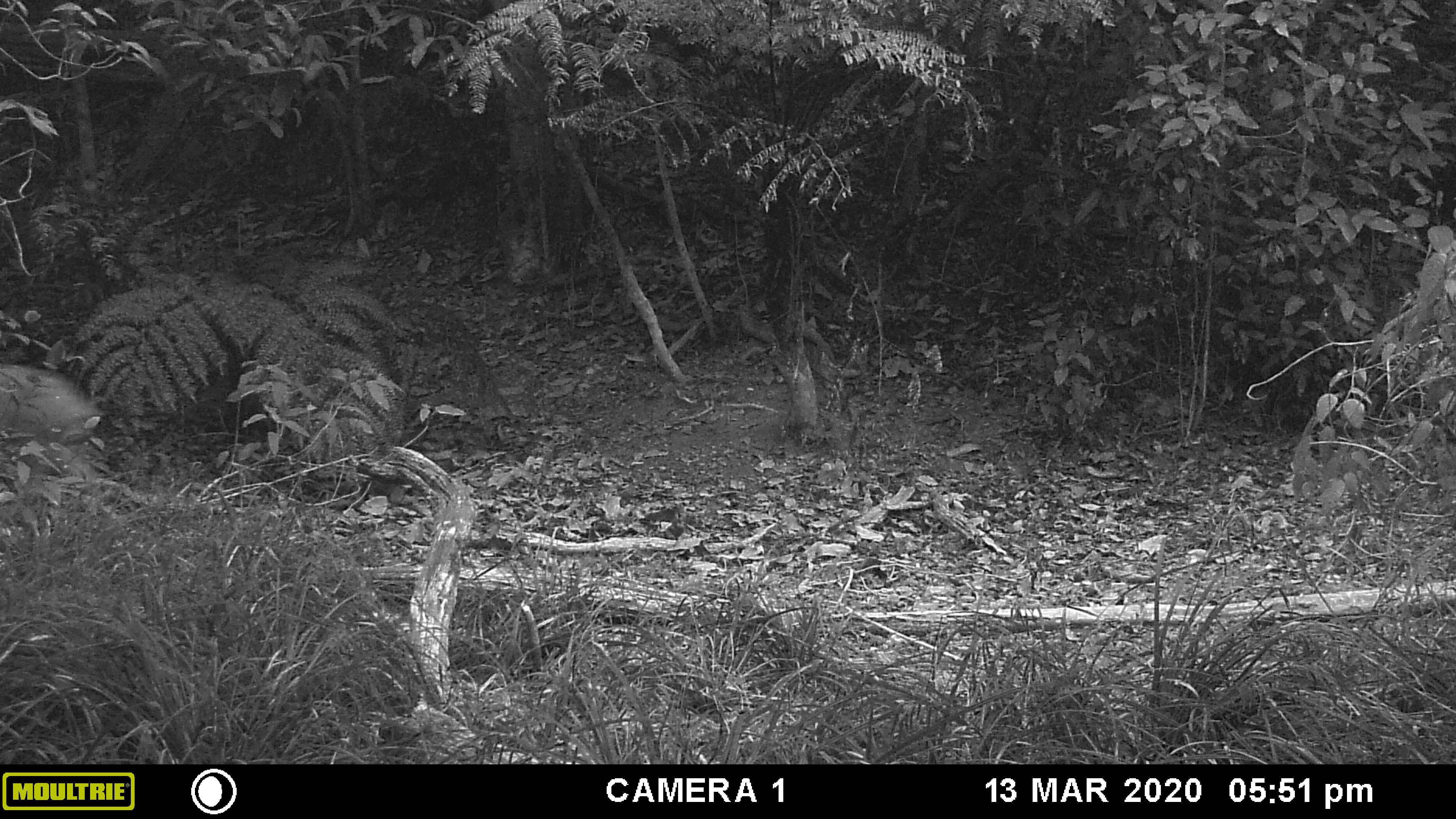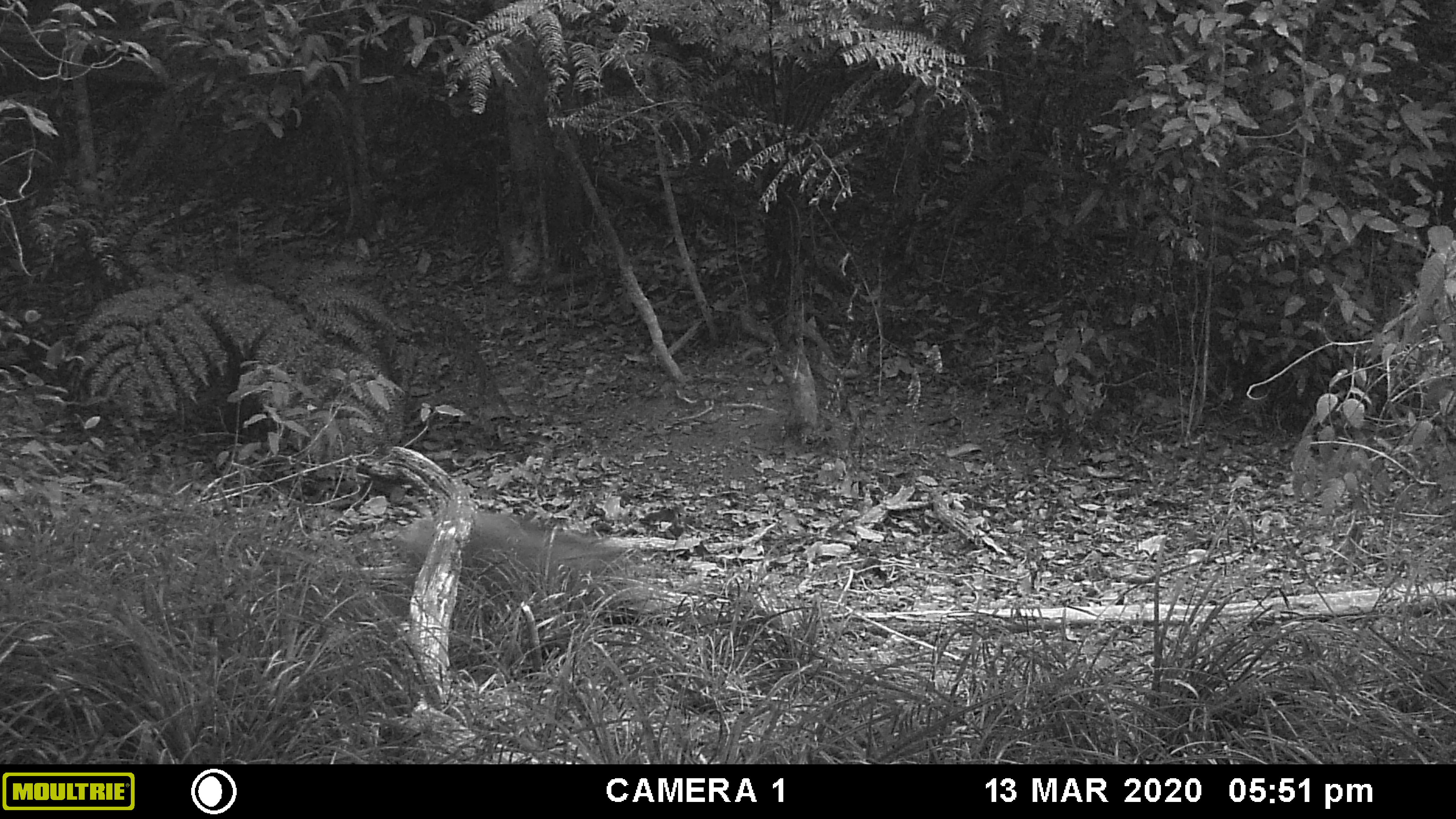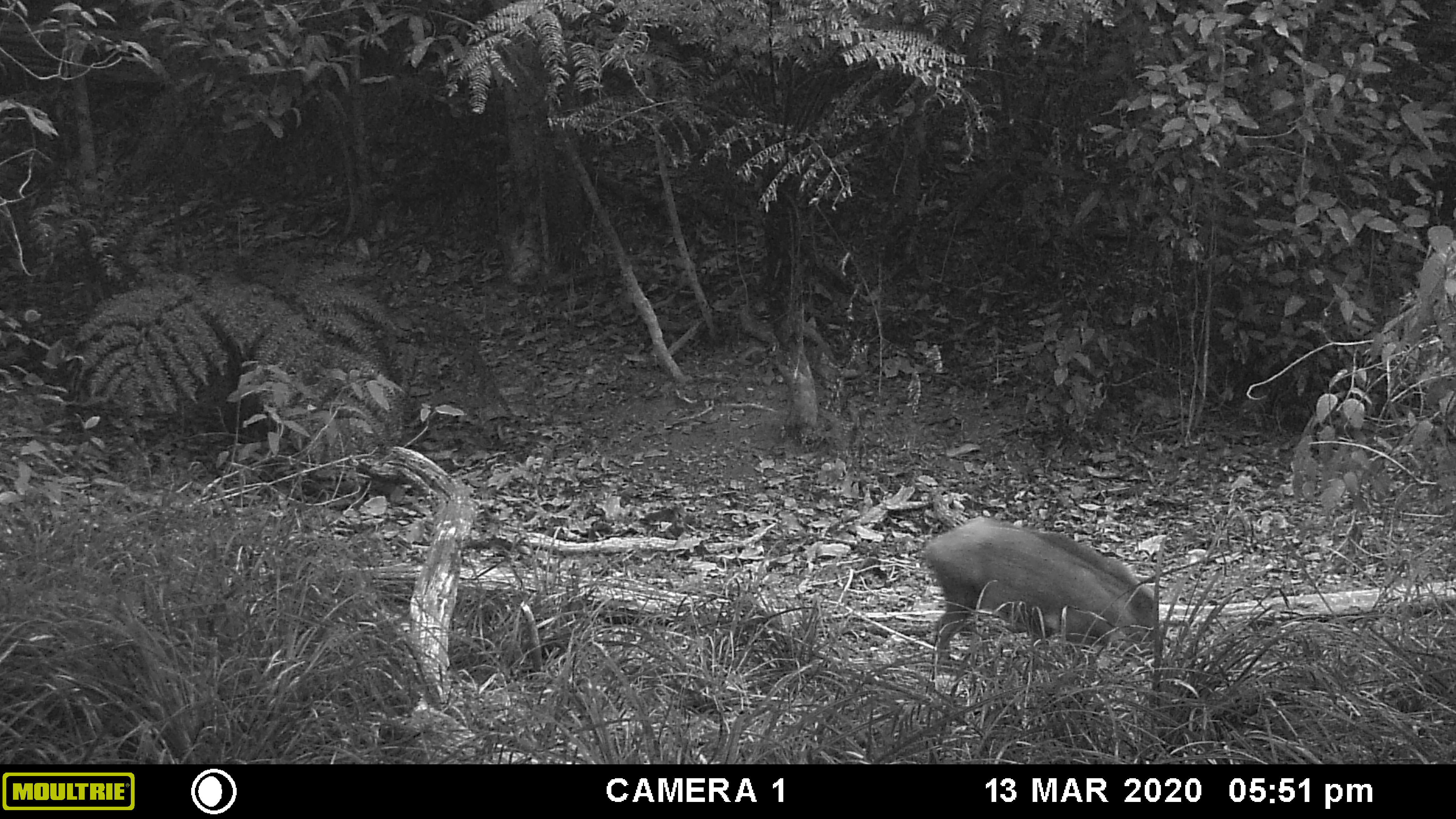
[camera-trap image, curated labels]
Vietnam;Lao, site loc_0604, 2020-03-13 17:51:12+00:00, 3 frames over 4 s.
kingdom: Animalia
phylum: Chordata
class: Mammalia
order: Artiodactyla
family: Suidae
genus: Sus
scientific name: Sus scrofa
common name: eurasian wild pig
Eurasian wild pig (Sus scrofa). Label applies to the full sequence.